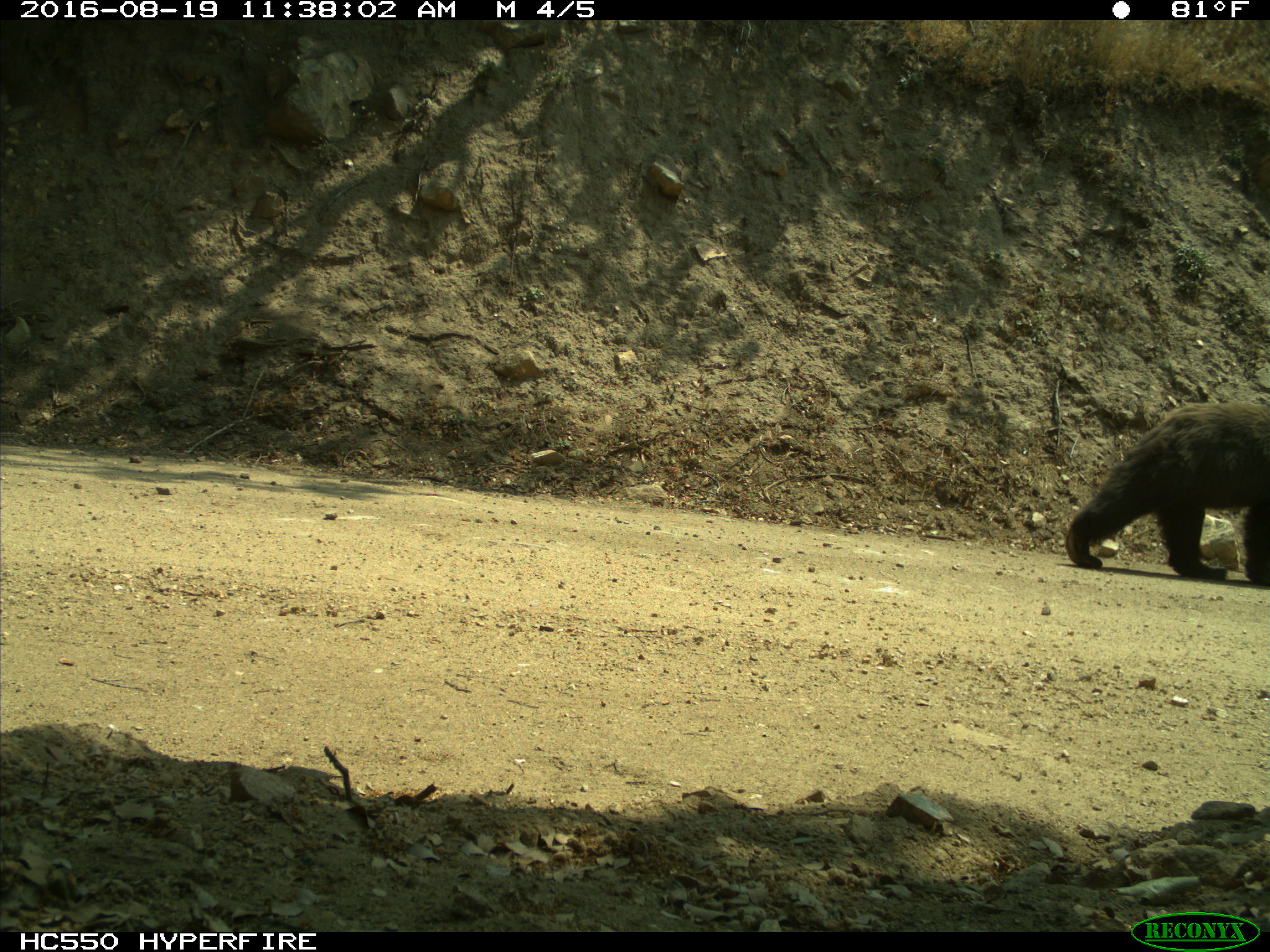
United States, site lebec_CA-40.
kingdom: Animalia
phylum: Chordata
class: Mammalia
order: Carnivora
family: Ursidae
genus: Ursus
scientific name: Ursus americanus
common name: american black bear